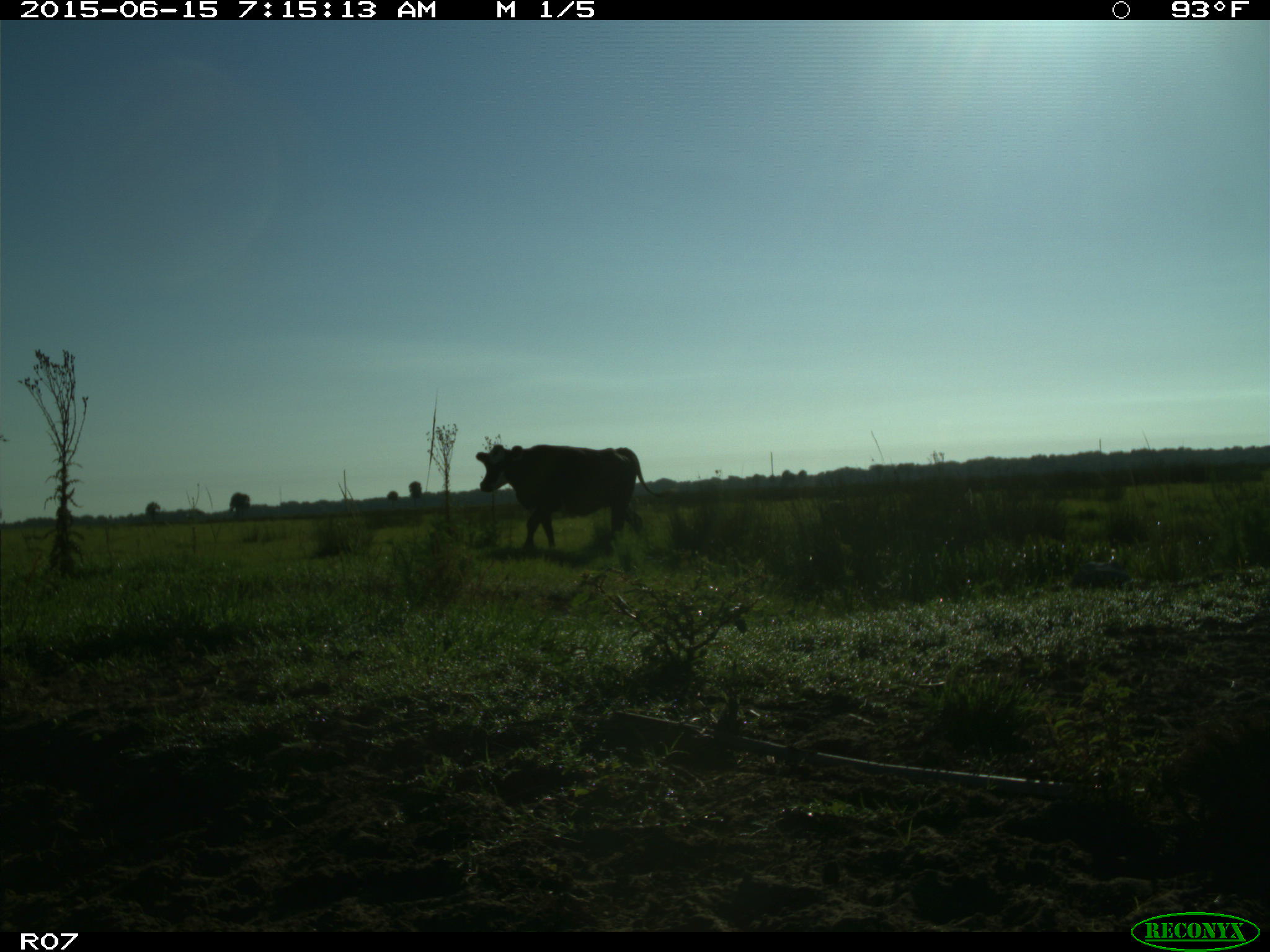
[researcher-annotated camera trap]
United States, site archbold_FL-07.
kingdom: Animalia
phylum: Chordata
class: Mammalia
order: Artiodactyla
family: Bovidae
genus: Bos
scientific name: Bos taurus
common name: domestic cow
Bos taurus (domestic cow).